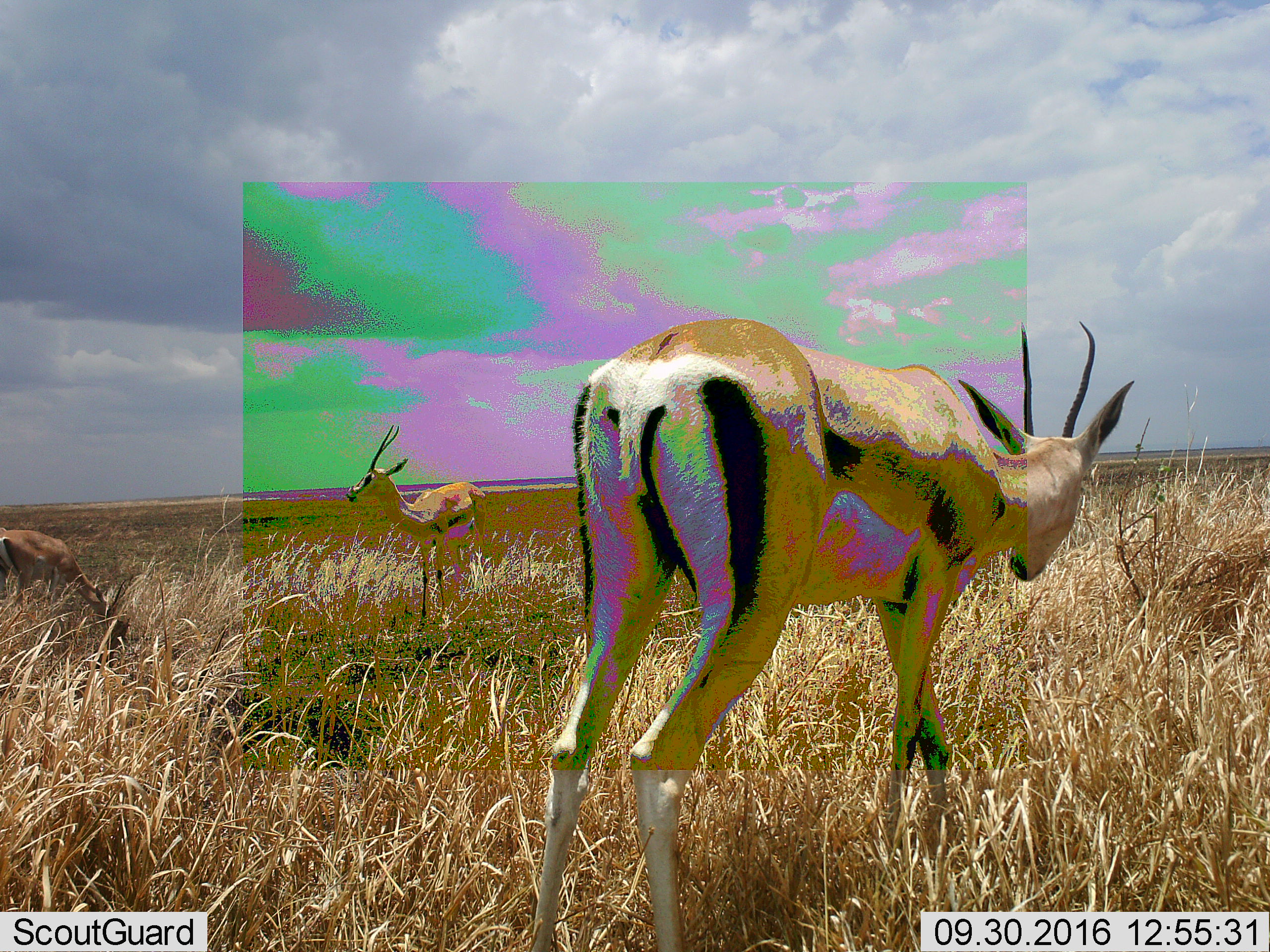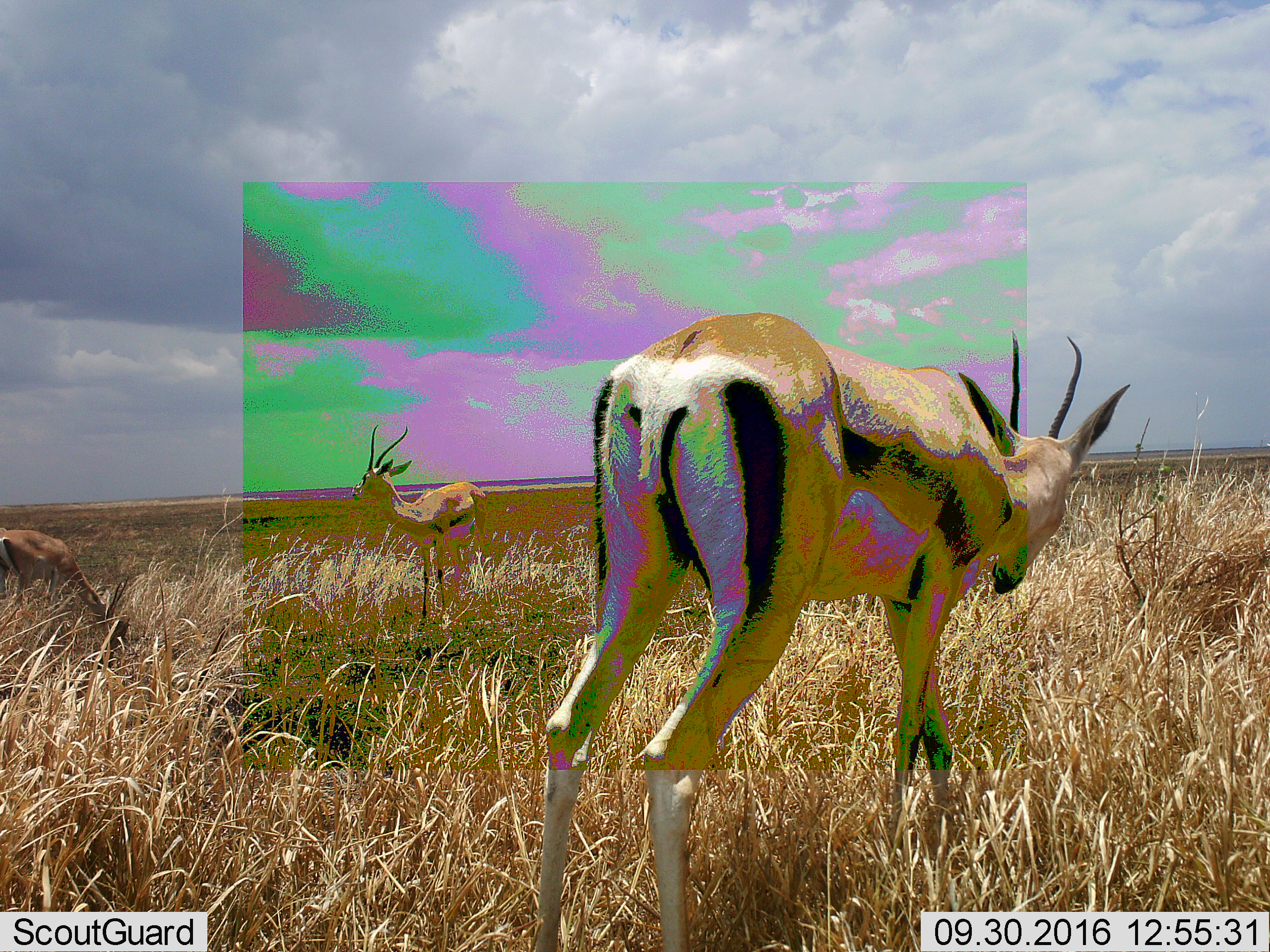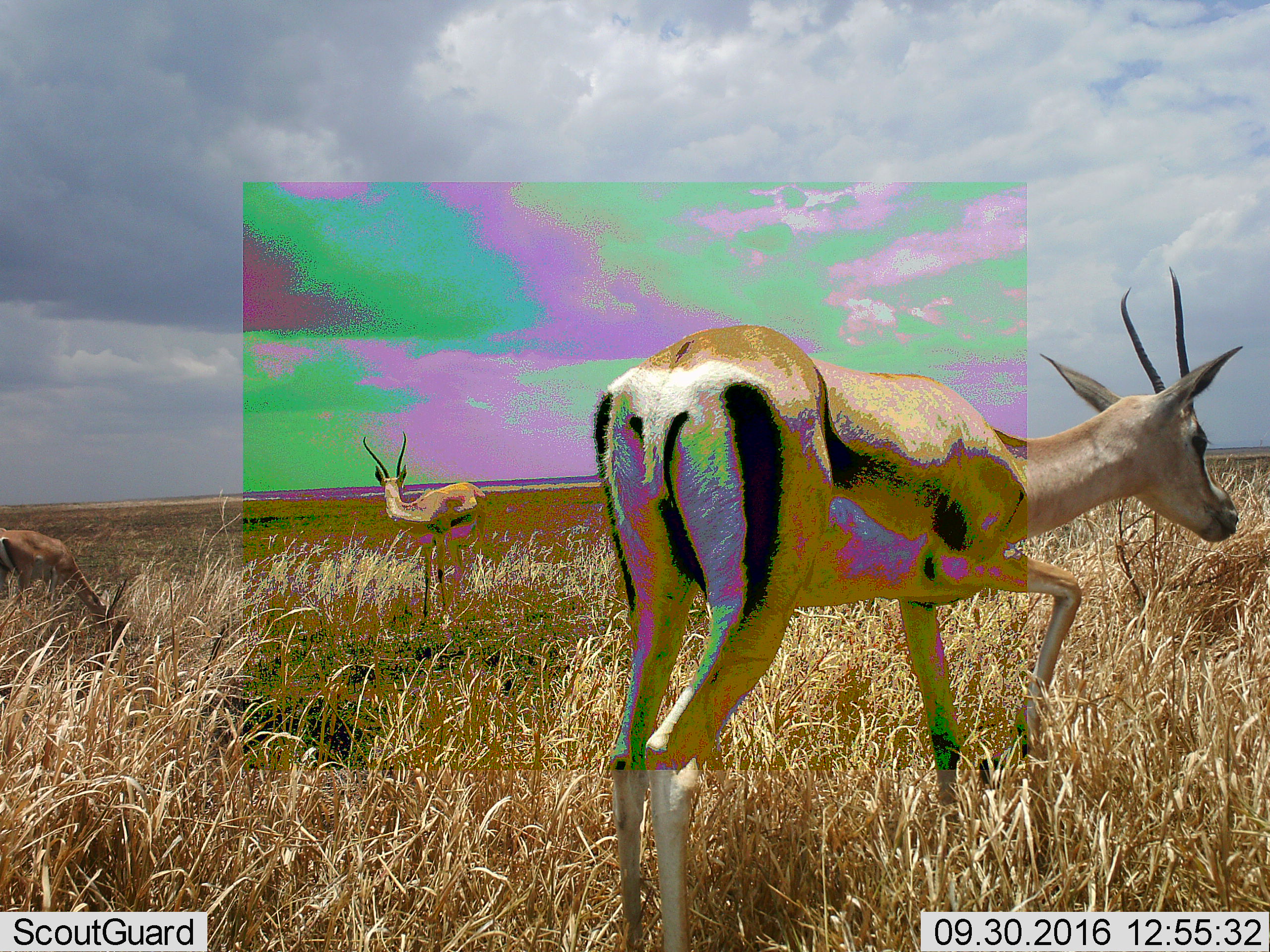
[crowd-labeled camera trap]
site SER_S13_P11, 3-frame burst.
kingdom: Animalia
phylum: Chordata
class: Mammalia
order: Artiodactyla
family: Bovidae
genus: Eudorcas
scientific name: Eudorcas thomsonii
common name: thomson's gazelle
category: gazellethomsons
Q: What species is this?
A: Gazellethomsons (thomson's gazelle) (Eudorcas thomsonii).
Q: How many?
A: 3.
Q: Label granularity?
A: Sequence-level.